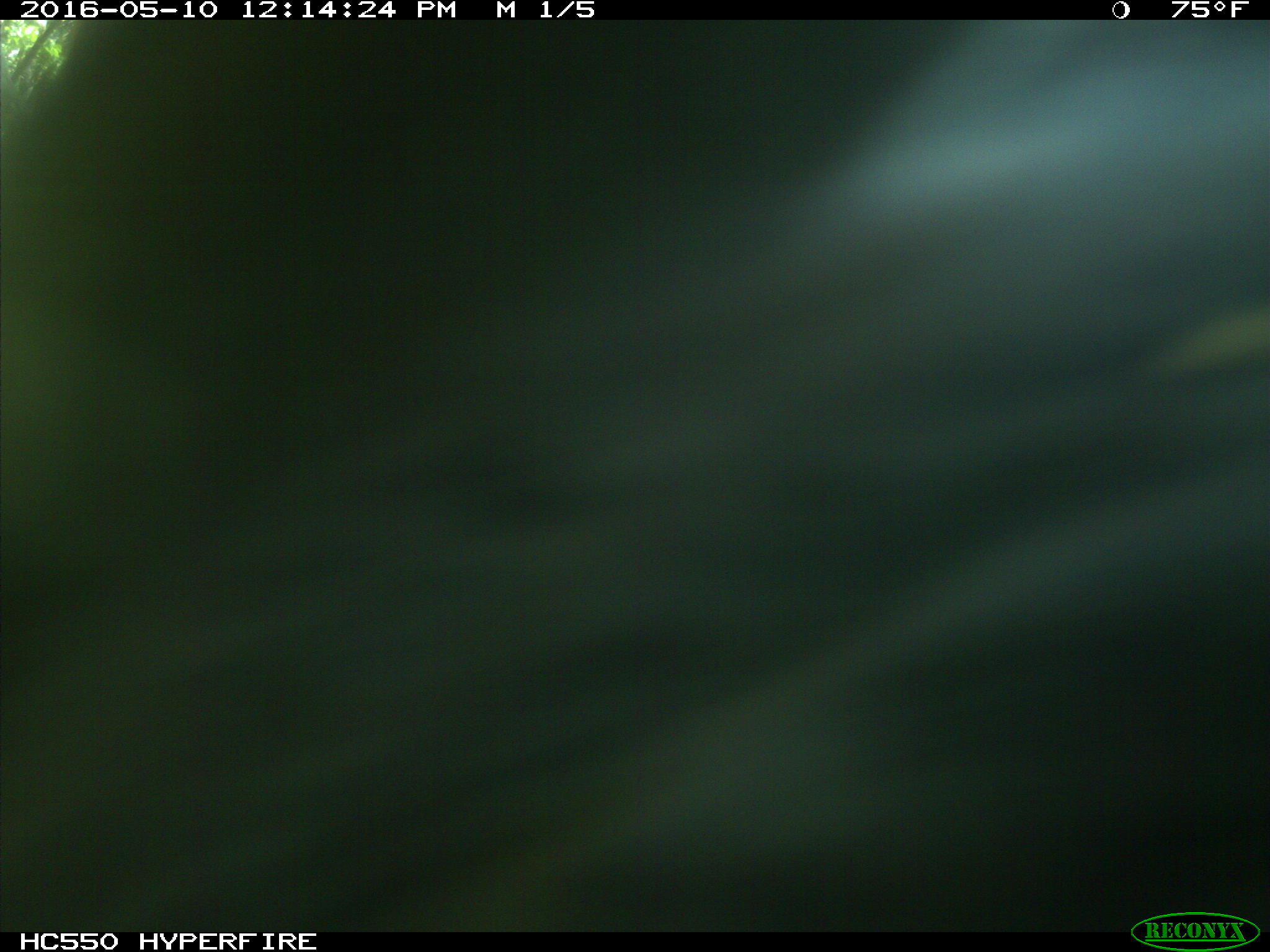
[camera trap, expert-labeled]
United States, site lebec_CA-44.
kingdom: Animalia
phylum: Chordata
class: Mammalia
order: Artiodactyla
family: Bovidae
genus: Bos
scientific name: Bos taurus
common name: domestic cow